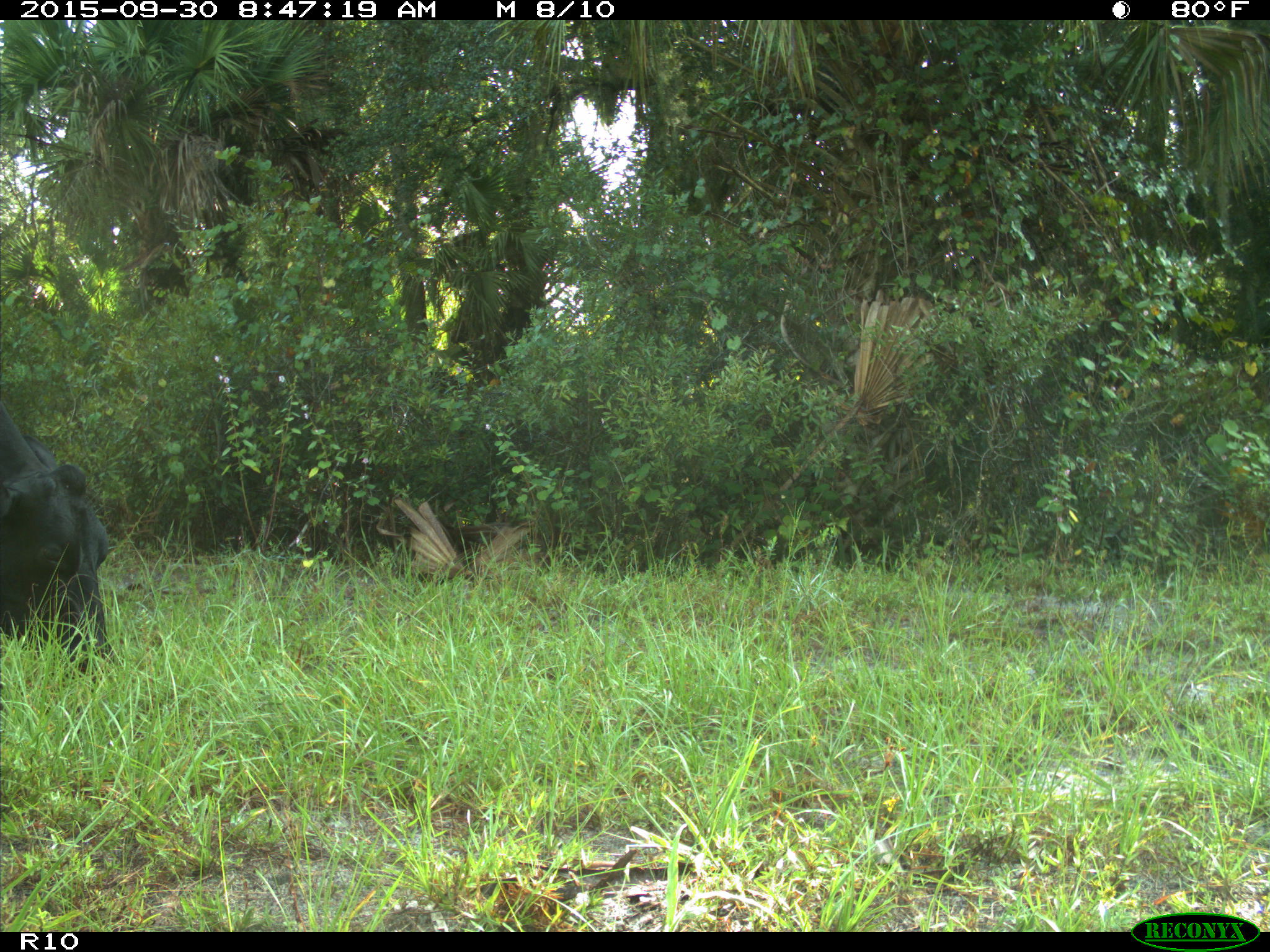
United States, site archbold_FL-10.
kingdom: Animalia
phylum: Chordata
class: Mammalia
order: Artiodactyla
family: Bovidae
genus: Bos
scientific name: Bos taurus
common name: domestic cow